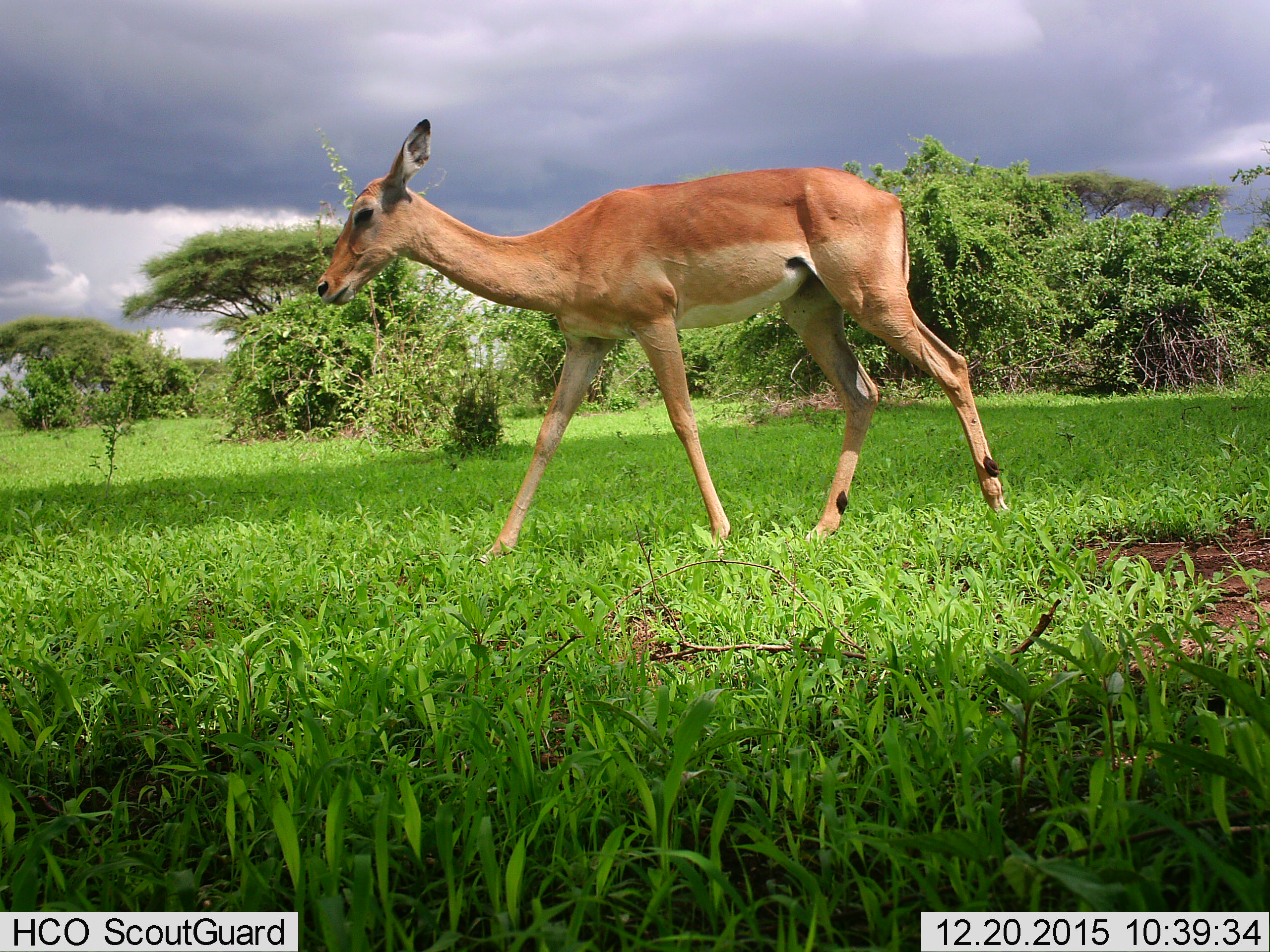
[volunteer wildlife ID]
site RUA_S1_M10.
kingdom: Animalia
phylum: Chordata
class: Mammalia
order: Artiodactyla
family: Bovidae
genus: Aepyceros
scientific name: Aepyceros melampus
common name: impala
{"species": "impala (Aepyceros melampus)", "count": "1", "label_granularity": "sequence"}